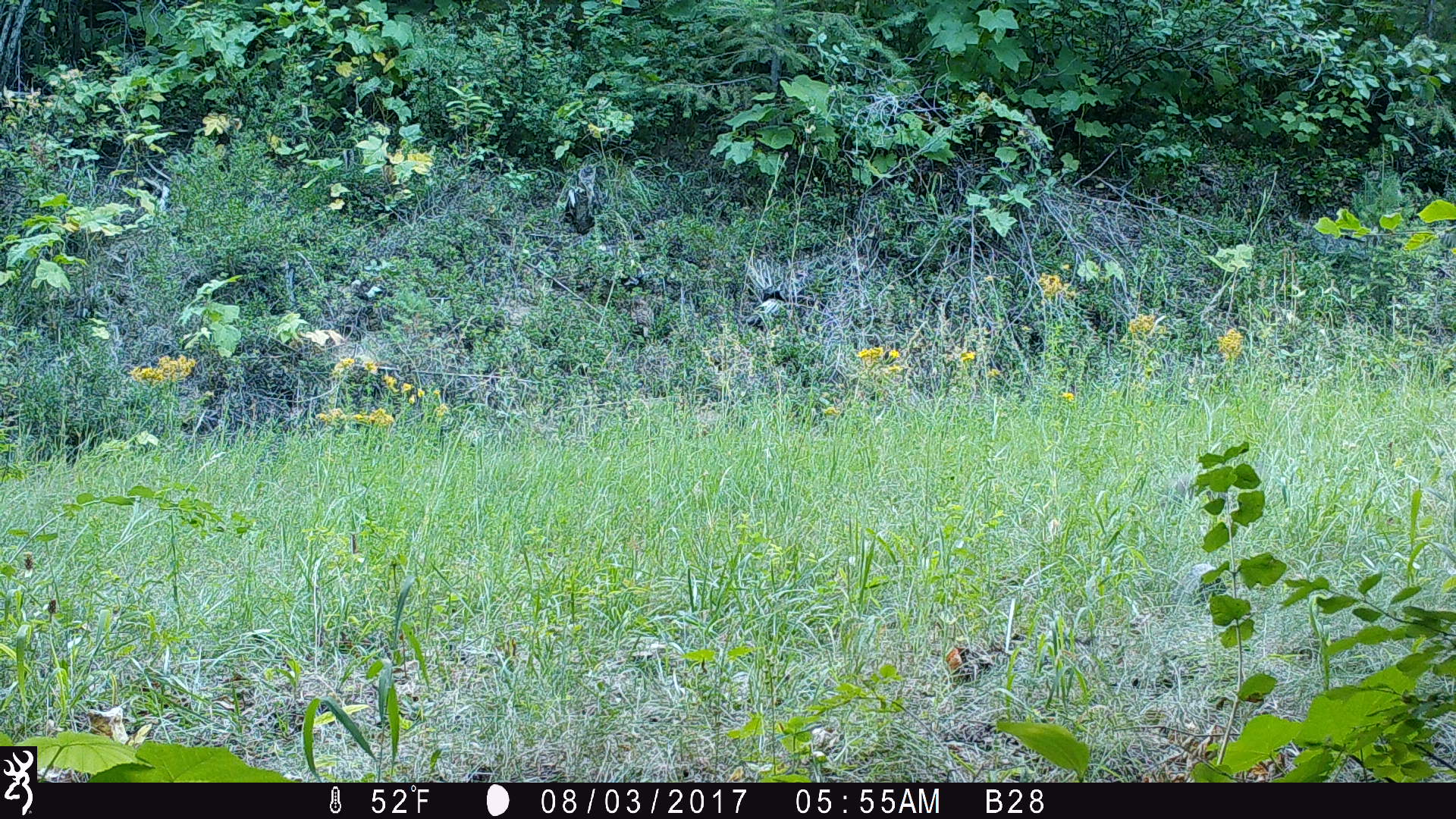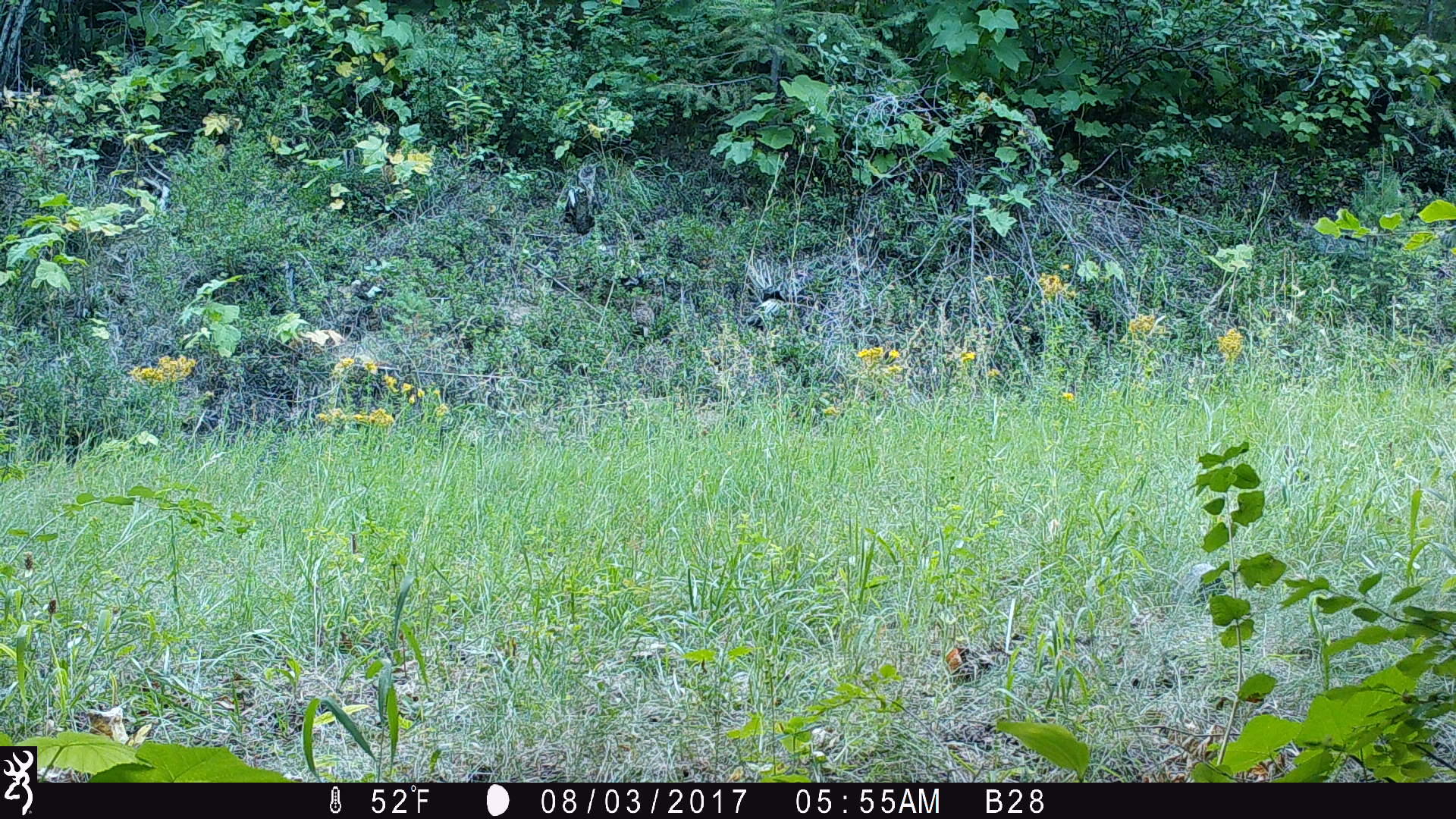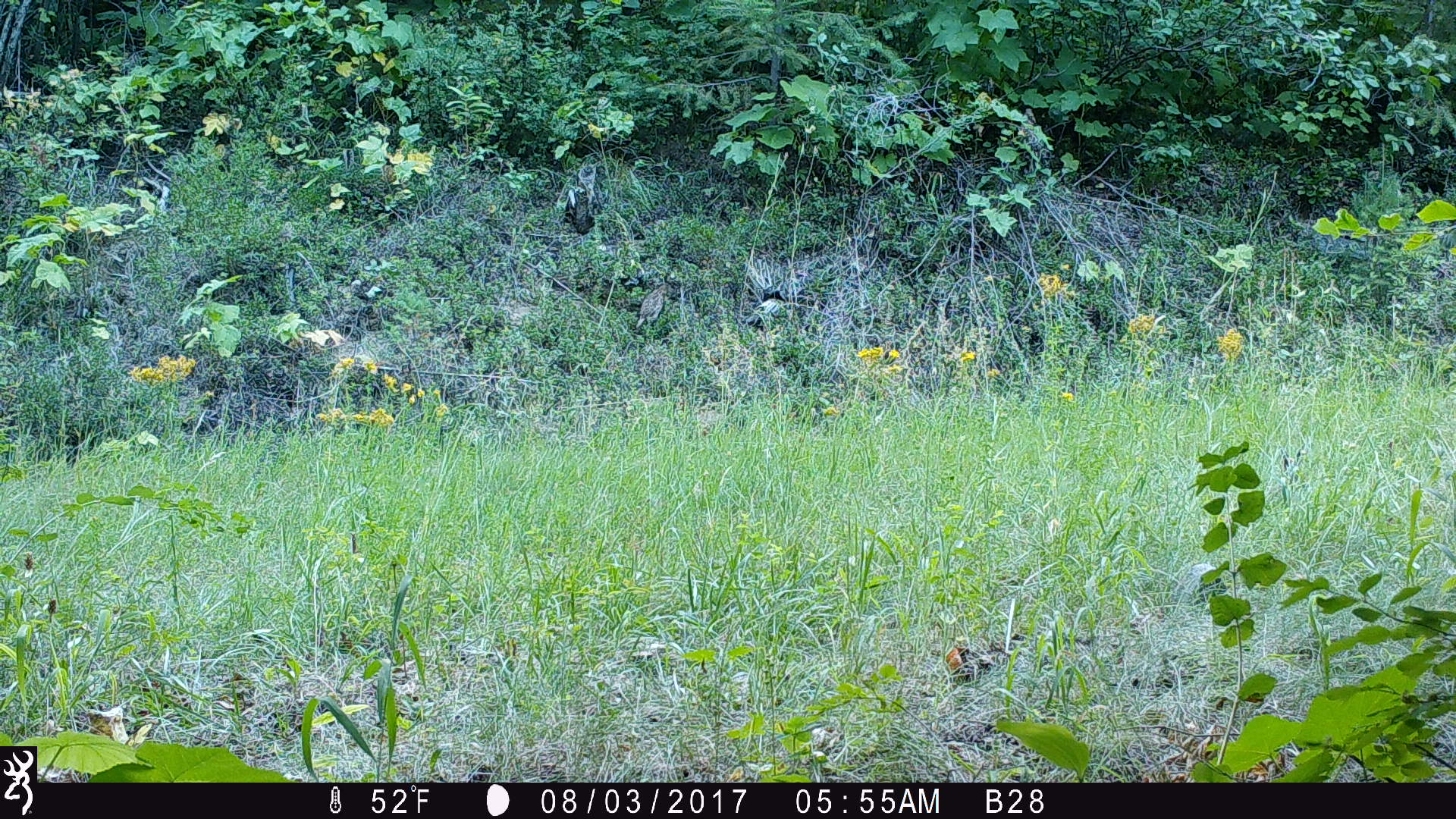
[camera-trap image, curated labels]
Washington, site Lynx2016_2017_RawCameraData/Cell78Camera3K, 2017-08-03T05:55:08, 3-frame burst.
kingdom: Animalia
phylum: Chordata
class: Mammalia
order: Lagomorpha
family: Leporidae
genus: Lepus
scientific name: Lepus americanus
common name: snowshoe hare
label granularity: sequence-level